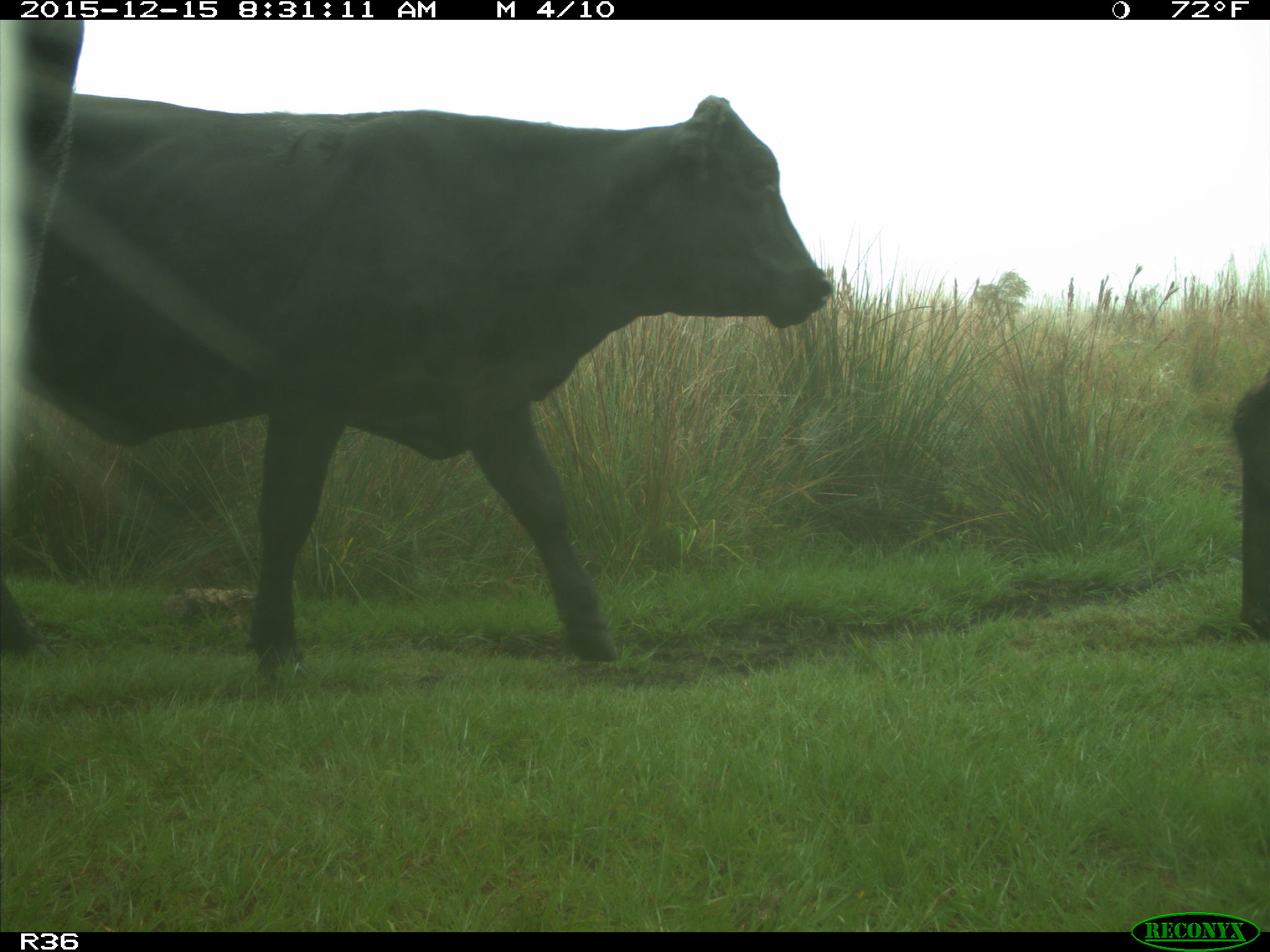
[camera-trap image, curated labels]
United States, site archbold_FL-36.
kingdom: Animalia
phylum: Chordata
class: Mammalia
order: Artiodactyla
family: Bovidae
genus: Bos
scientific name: Bos taurus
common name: domestic cow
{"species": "Bos taurus (domestic cow)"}